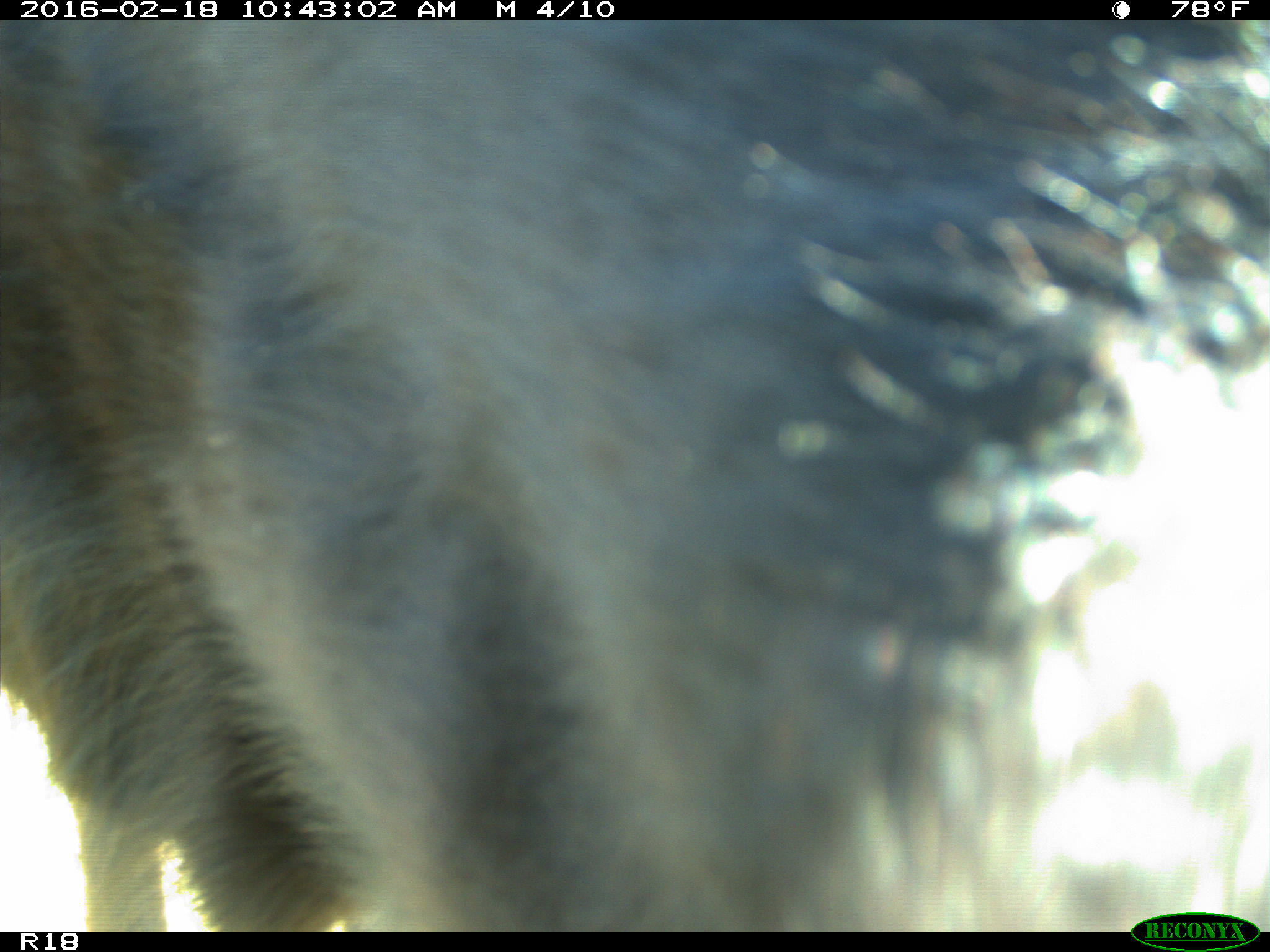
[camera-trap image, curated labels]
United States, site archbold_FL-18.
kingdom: Animalia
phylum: Chordata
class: Mammalia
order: Artiodactyla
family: Bovidae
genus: Bos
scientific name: Bos taurus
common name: domestic cow